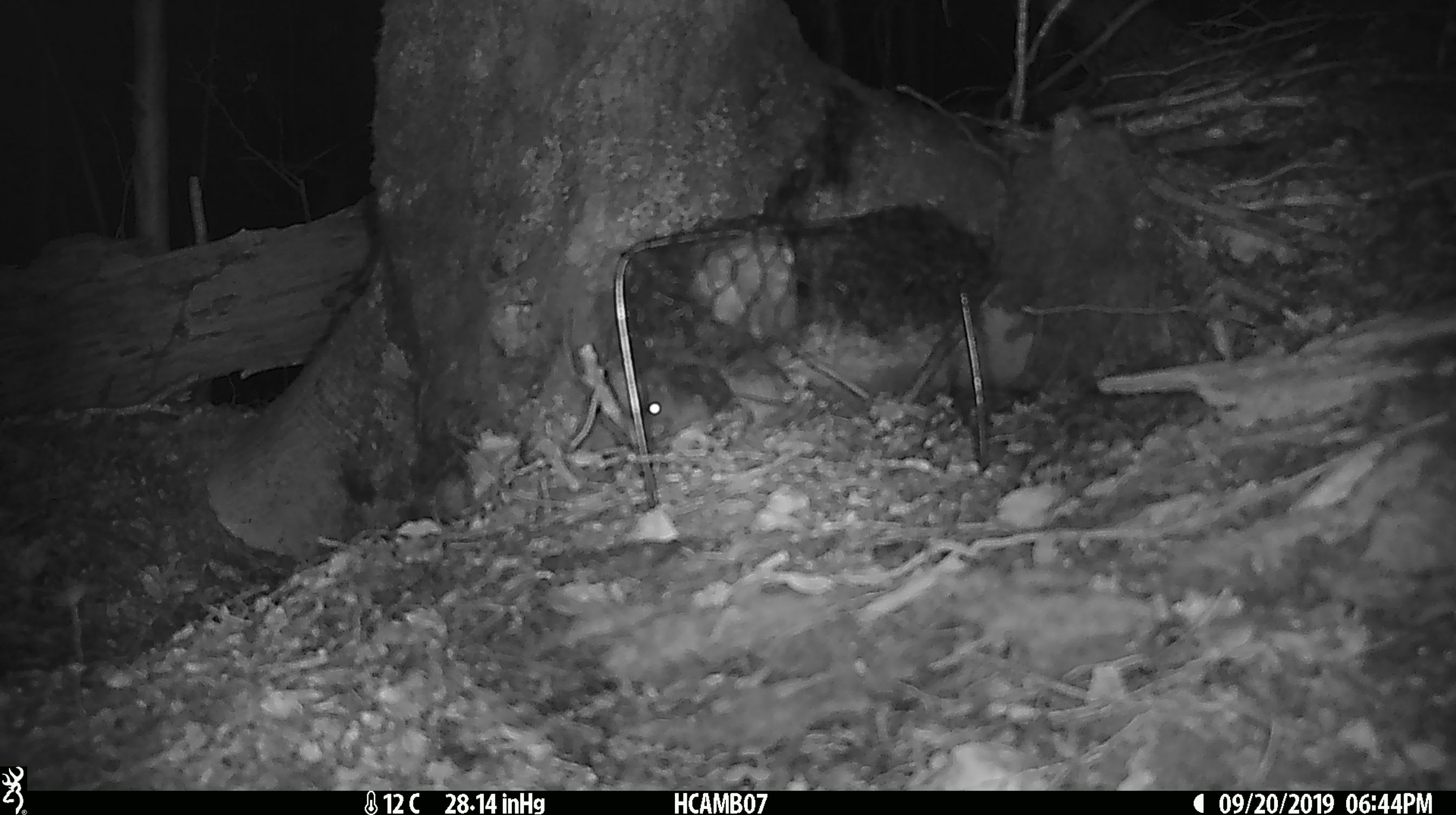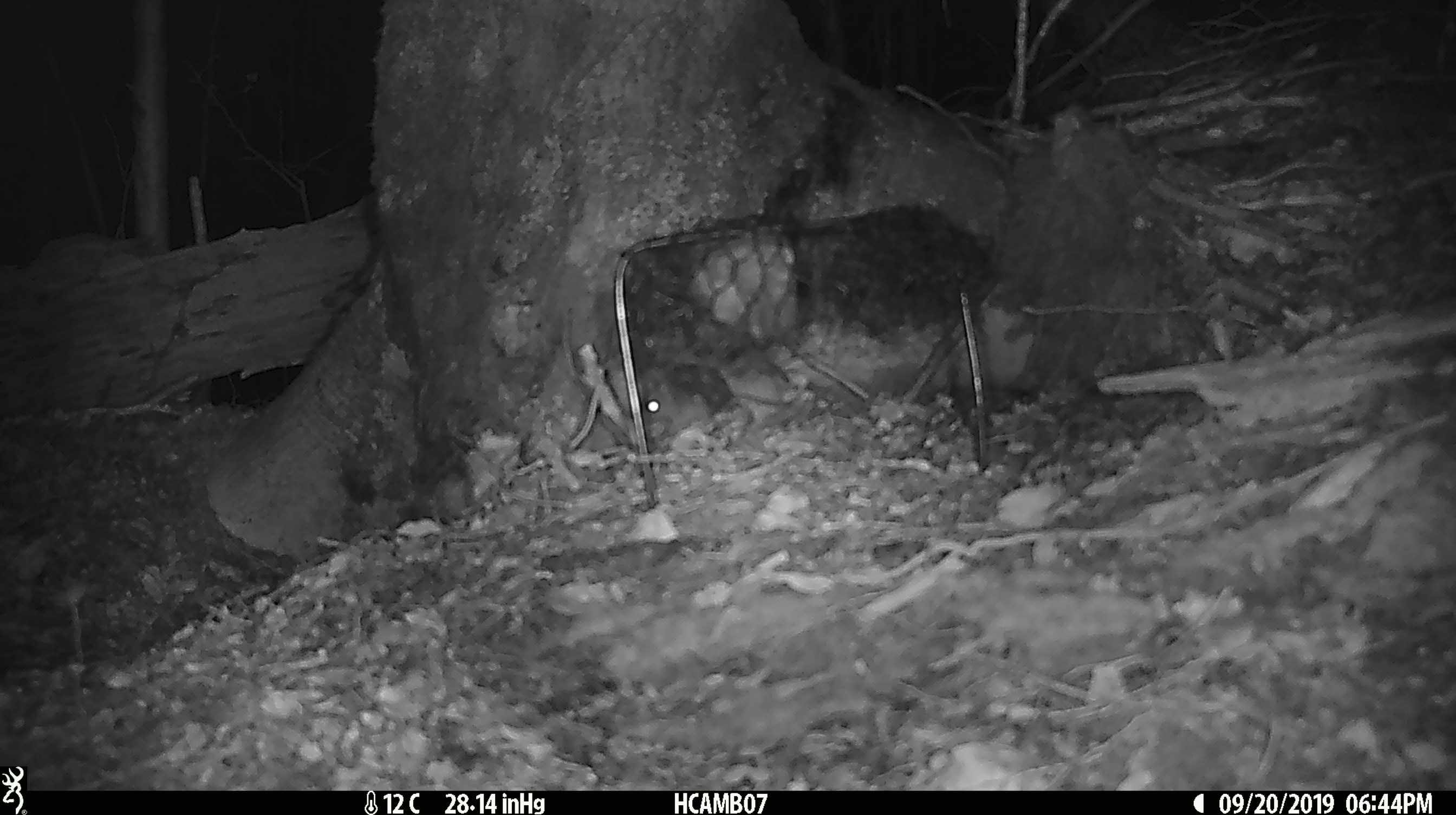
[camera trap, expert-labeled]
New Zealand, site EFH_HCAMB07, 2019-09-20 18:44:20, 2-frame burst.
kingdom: Animalia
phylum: Chordata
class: Mammalia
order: Rodentia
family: Muridae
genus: Mus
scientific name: Mus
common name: mouse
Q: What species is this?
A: Mouse (Mus).